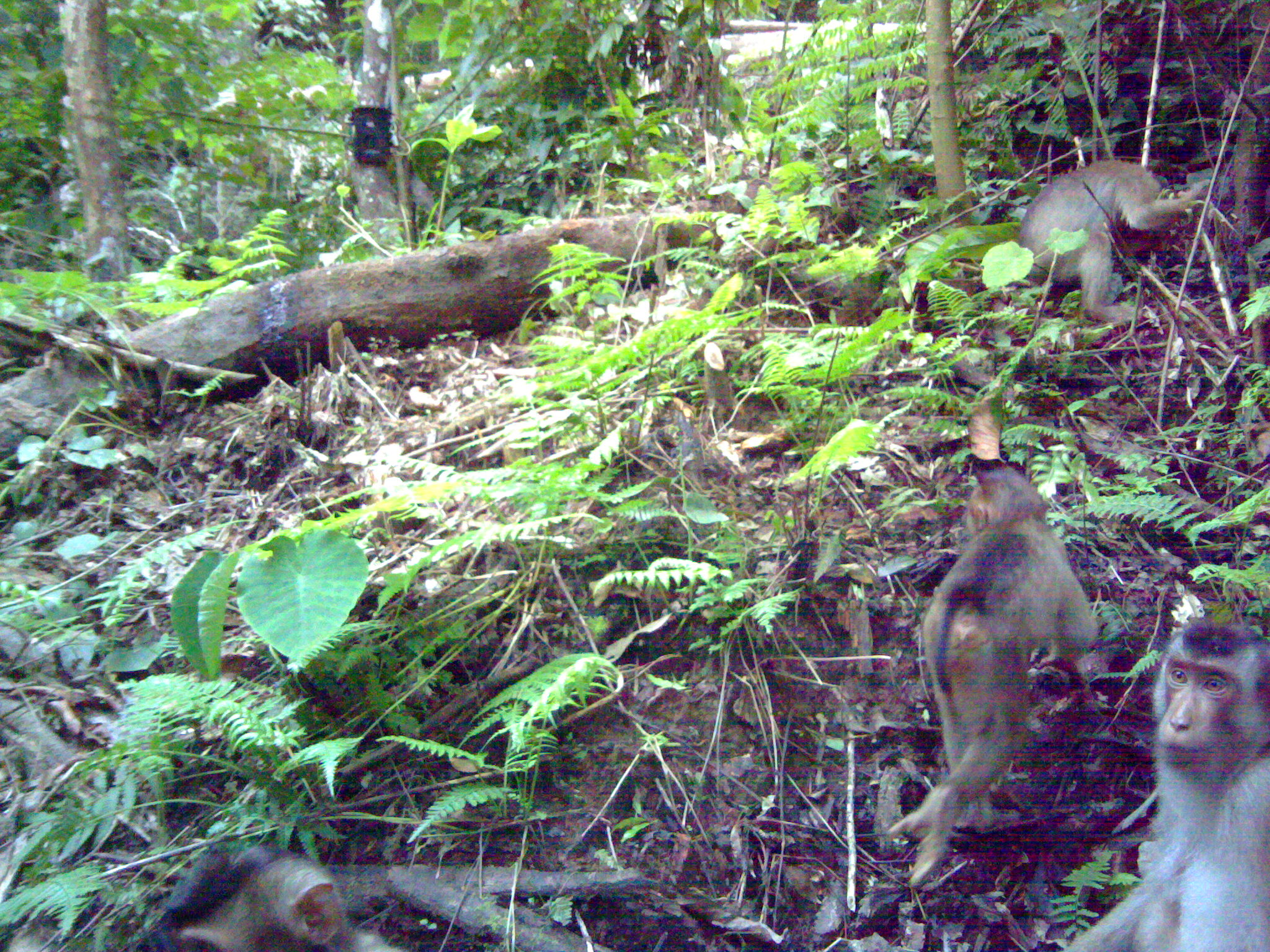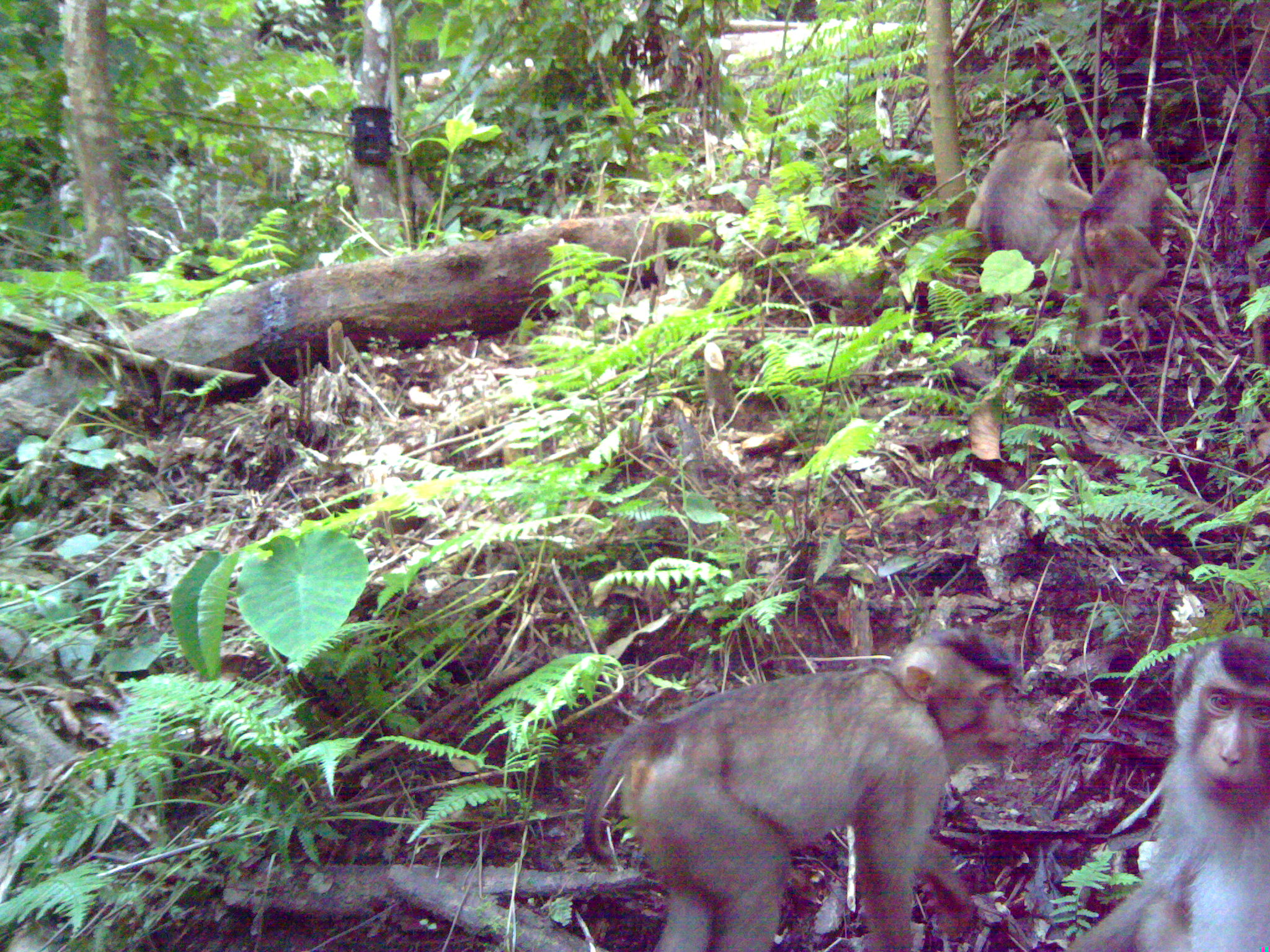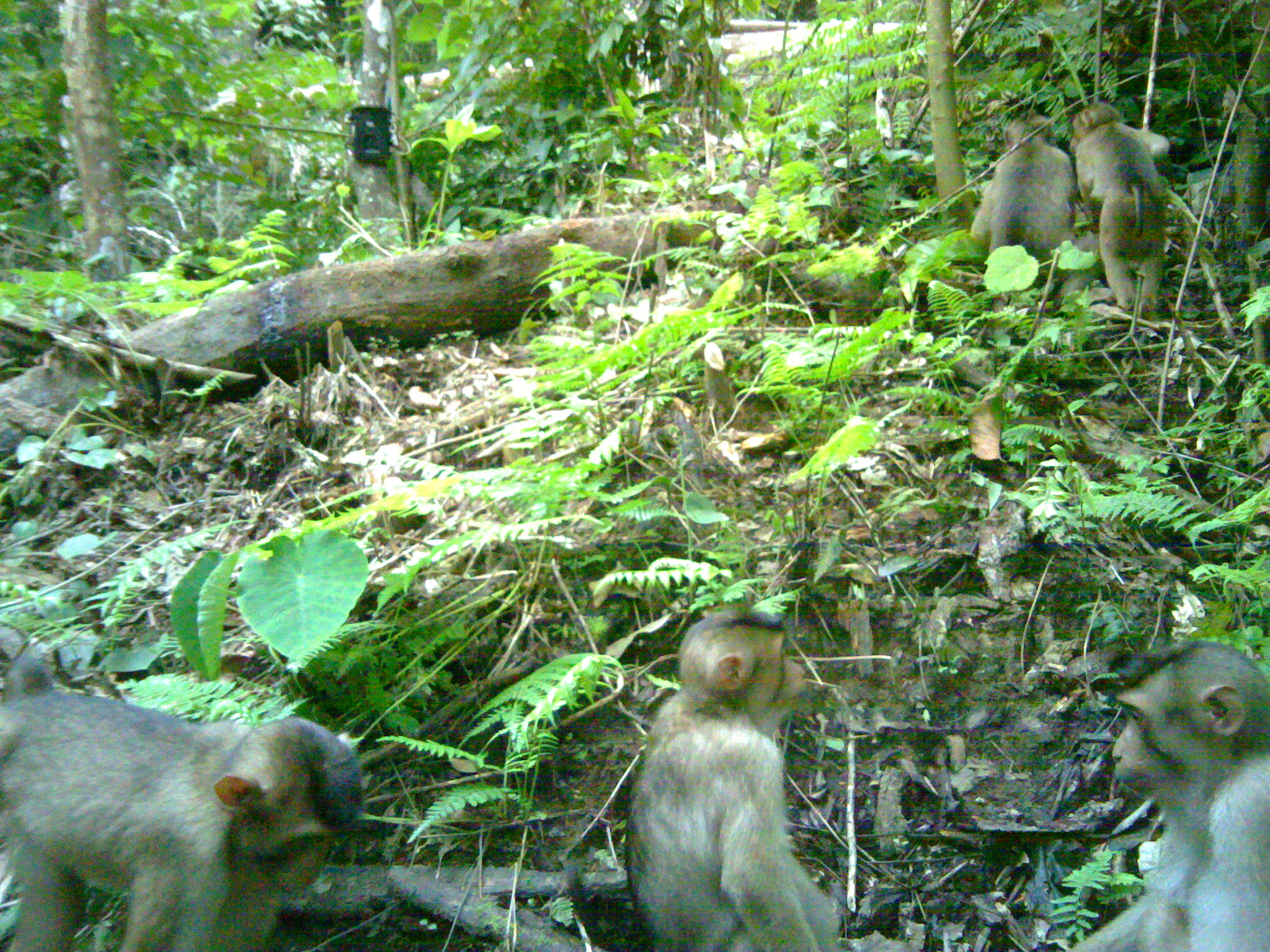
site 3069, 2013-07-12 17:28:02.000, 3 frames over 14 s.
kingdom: Animalia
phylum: Chordata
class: Mammalia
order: Primates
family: Cercopithecidae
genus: Macaca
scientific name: Macaca nemestrina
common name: southern pig-tailed macaque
Macaca nemestrina (southern pig-tailed macaque), count 4.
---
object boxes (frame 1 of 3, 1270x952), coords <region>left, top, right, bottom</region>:
macaca nemestrina: <region>886, 464, 1098, 889</region>; <region>1052, 619, 1270, 952</region>; <region>992, 159, 1203, 324</region>; <region>141, 847, 341, 952</region>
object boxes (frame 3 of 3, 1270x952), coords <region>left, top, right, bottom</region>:
macaca nemestrina: <region>0, 643, 363, 952</region>; <region>624, 608, 847, 952</region>; <region>1059, 639, 1270, 952</region>; <region>1068, 101, 1169, 319</region>; <region>970, 110, 1075, 314</region>